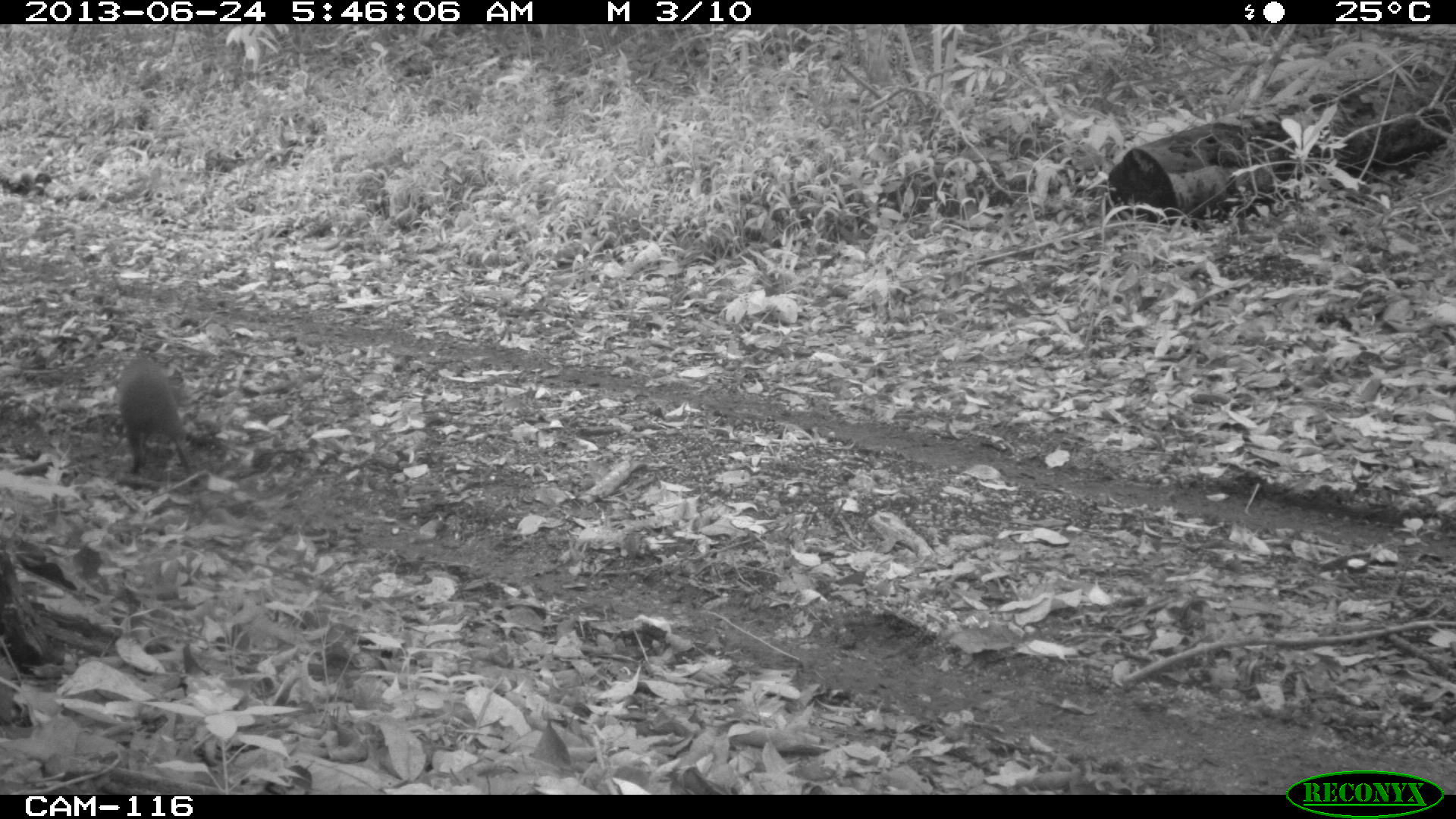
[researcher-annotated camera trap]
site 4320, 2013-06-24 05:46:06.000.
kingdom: Animalia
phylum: Chordata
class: Mammalia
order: Rodentia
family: Dasyproctidae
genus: Dasyprocta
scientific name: Dasyprocta punctata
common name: central american agouti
Dasyprocta punctata (central american agouti), count 1.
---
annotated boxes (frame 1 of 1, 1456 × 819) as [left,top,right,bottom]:
dasyprocta punctata: [116,356,199,487]